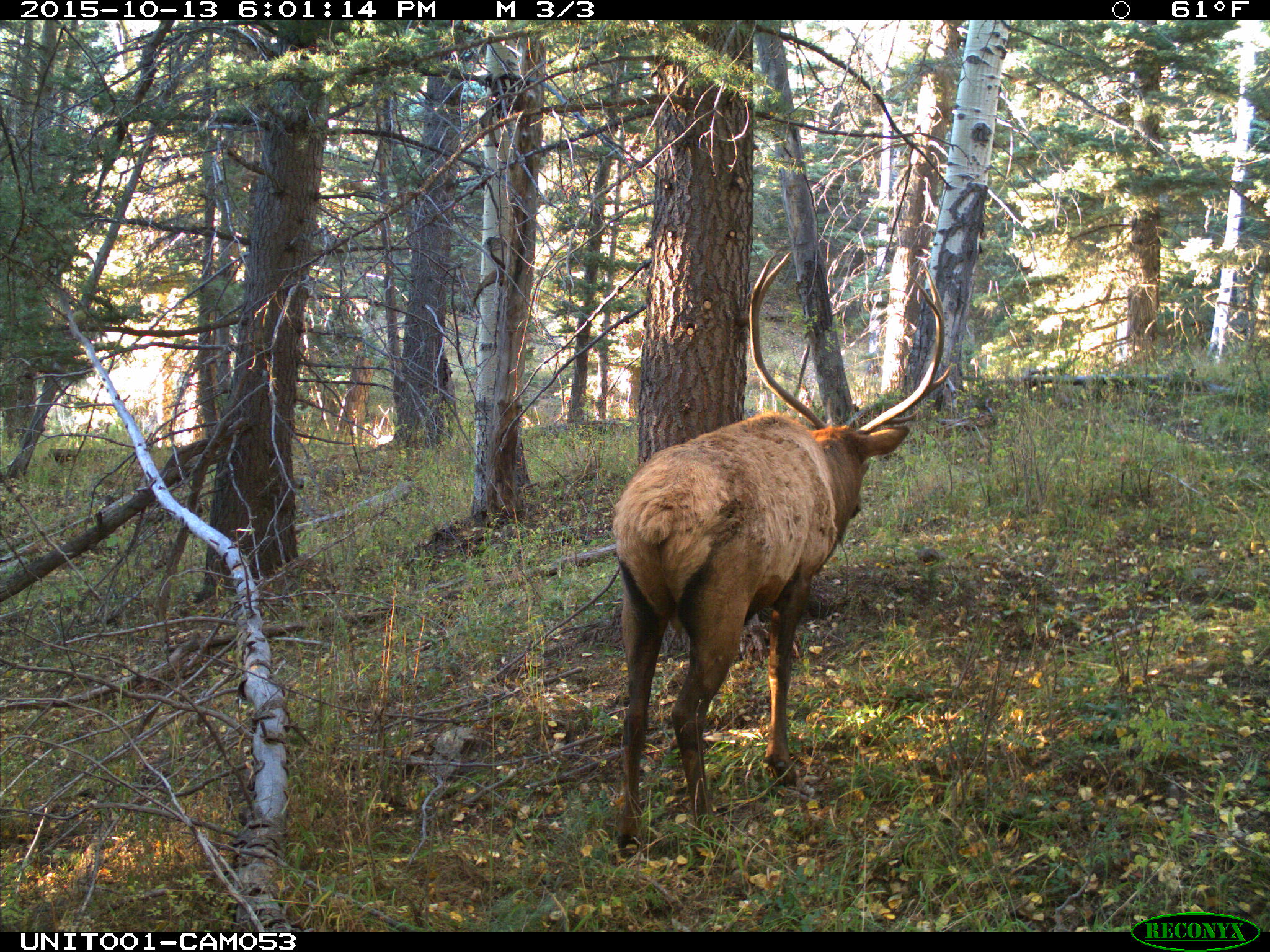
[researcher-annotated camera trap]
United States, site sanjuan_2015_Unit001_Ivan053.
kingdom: Animalia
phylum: Chordata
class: Mammalia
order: Artiodactyla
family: Cervidae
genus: Cervus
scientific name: Cervus elaphus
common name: red deer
Cervus elaphus (red deer).